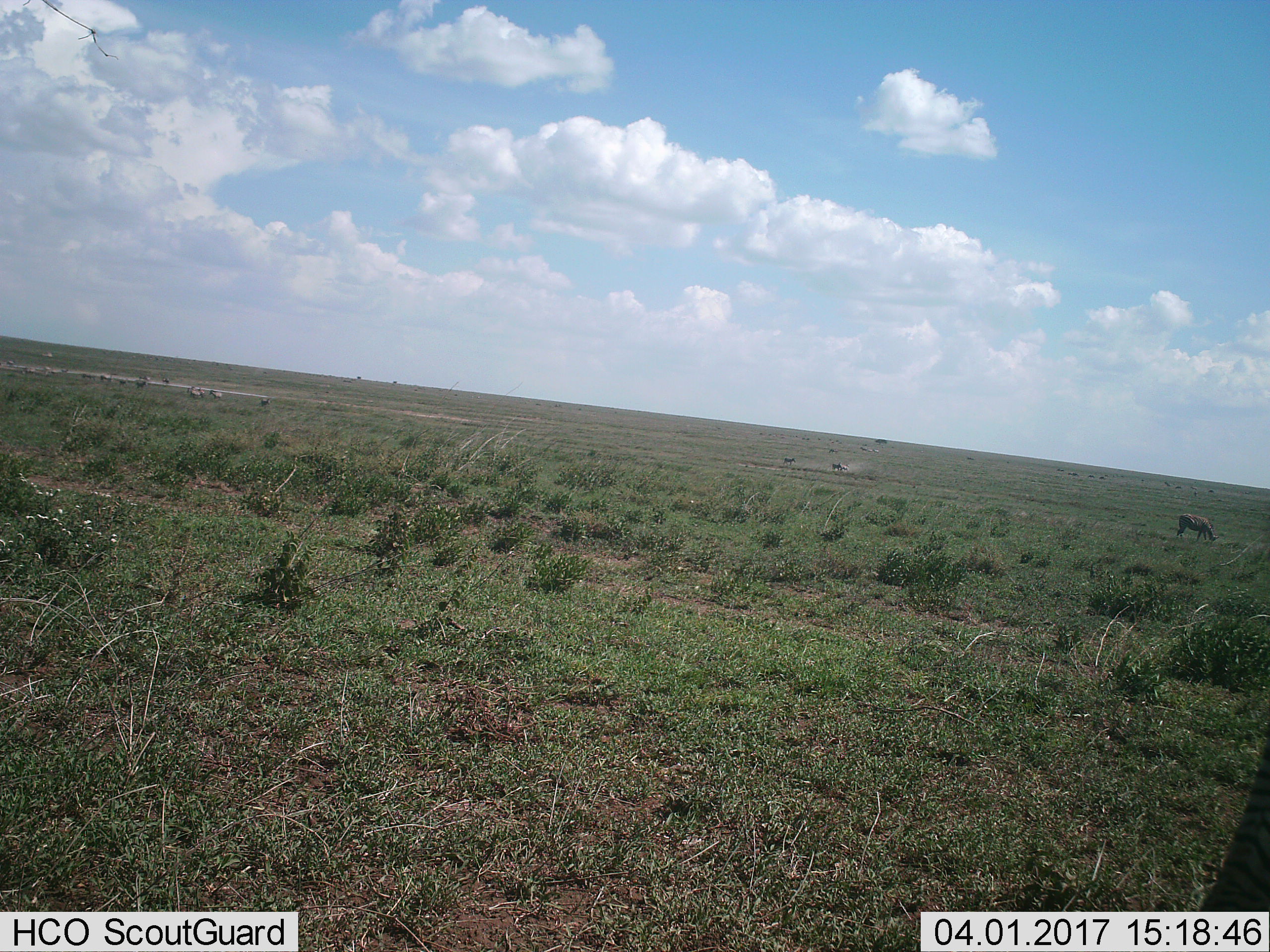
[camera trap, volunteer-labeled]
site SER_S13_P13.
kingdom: Animalia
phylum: Chordata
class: Mammalia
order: Perissodactyla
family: Equidae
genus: Equus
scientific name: Equus quagga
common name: plains zebra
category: zebraplains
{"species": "zebraplains (plains zebra) (Equus quagga)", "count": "3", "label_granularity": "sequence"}